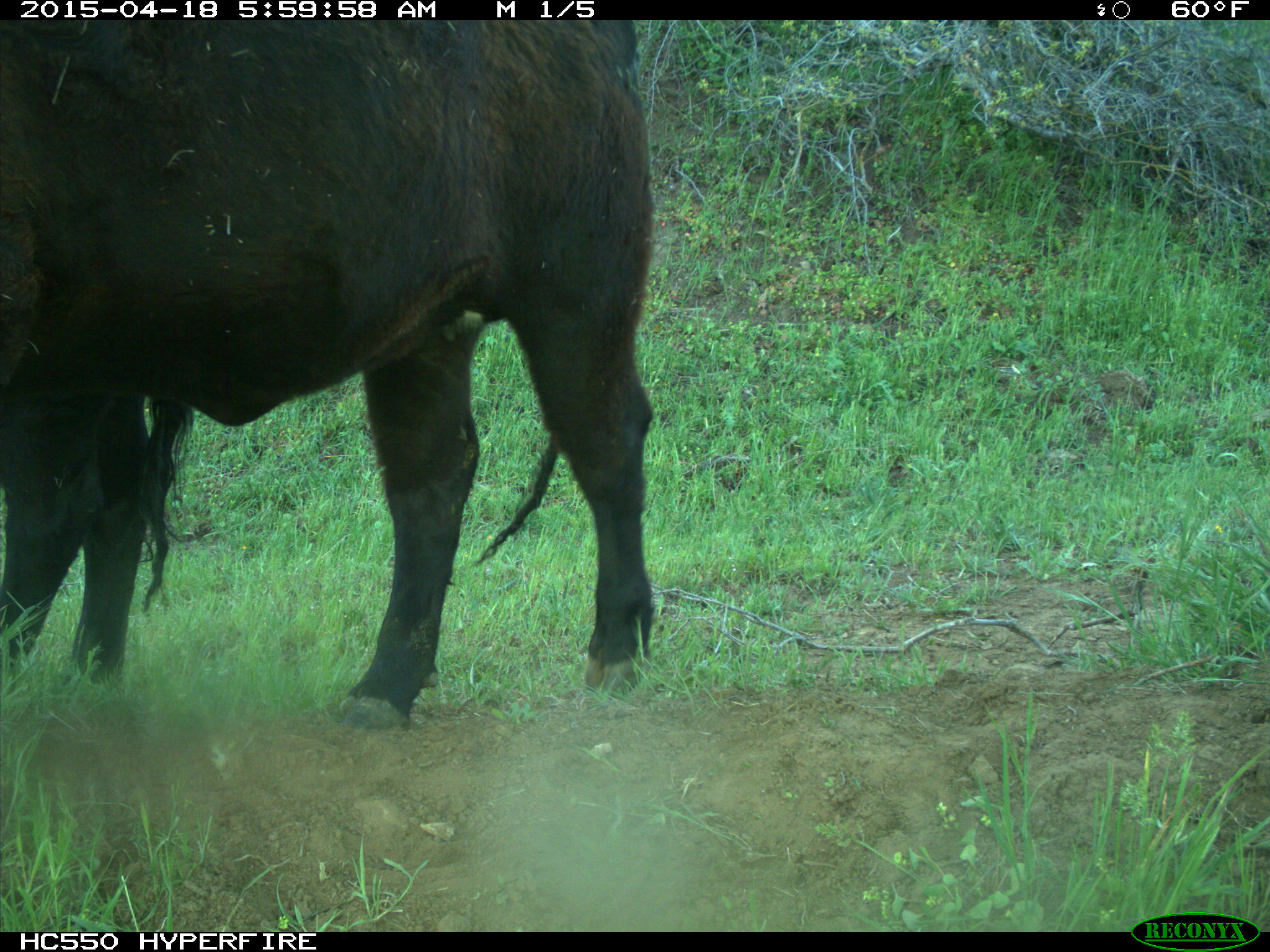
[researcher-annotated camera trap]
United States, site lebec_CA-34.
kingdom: Animalia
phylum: Chordata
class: Mammalia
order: Artiodactyla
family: Bovidae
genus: Bos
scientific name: Bos taurus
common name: domestic cow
Bos taurus (domestic cow).